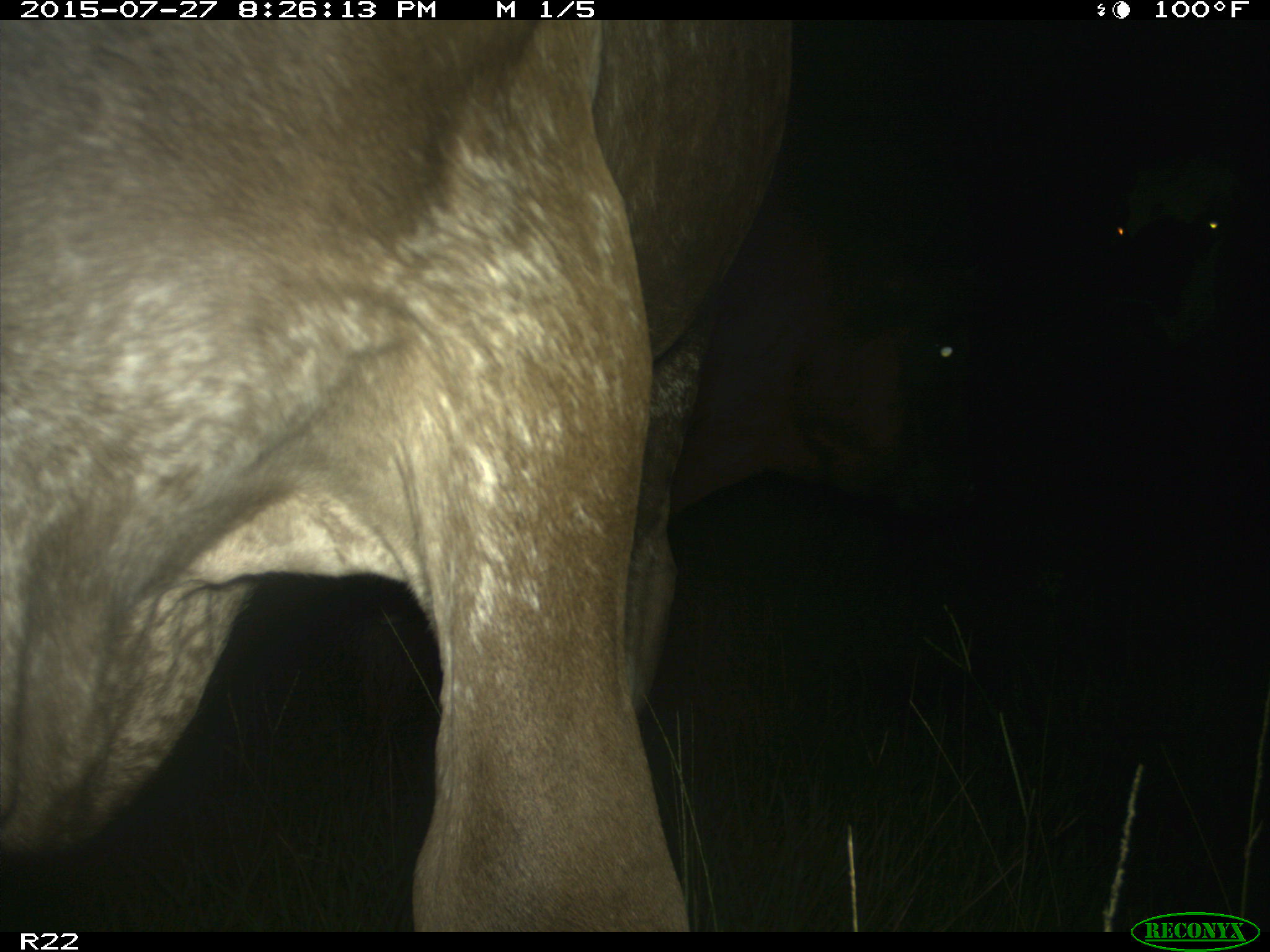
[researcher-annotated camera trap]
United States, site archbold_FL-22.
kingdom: Animalia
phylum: Chordata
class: Mammalia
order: Artiodactyla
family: Bovidae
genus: Bos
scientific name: Bos taurus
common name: domestic cow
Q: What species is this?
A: Bos taurus (domestic cow).